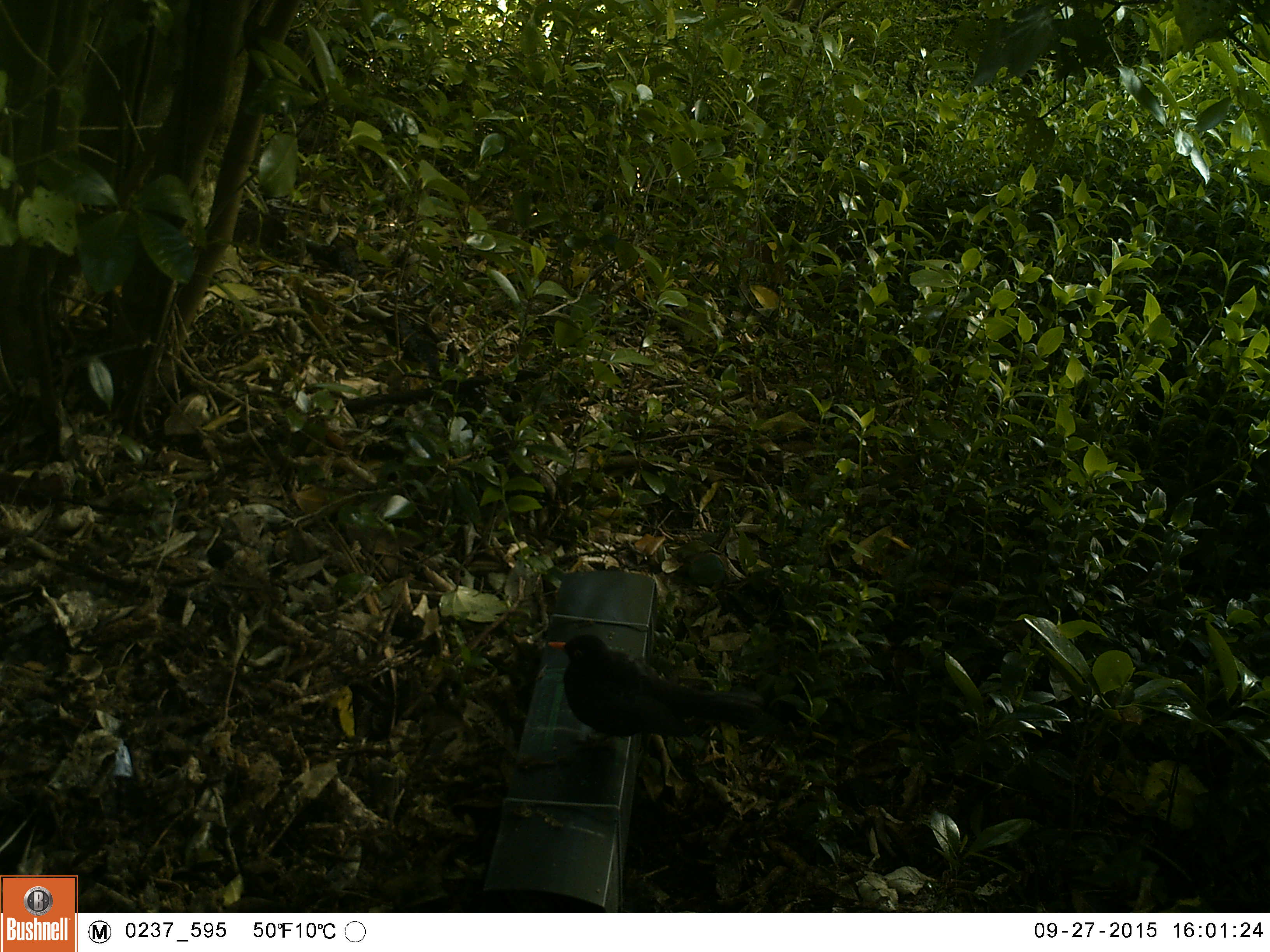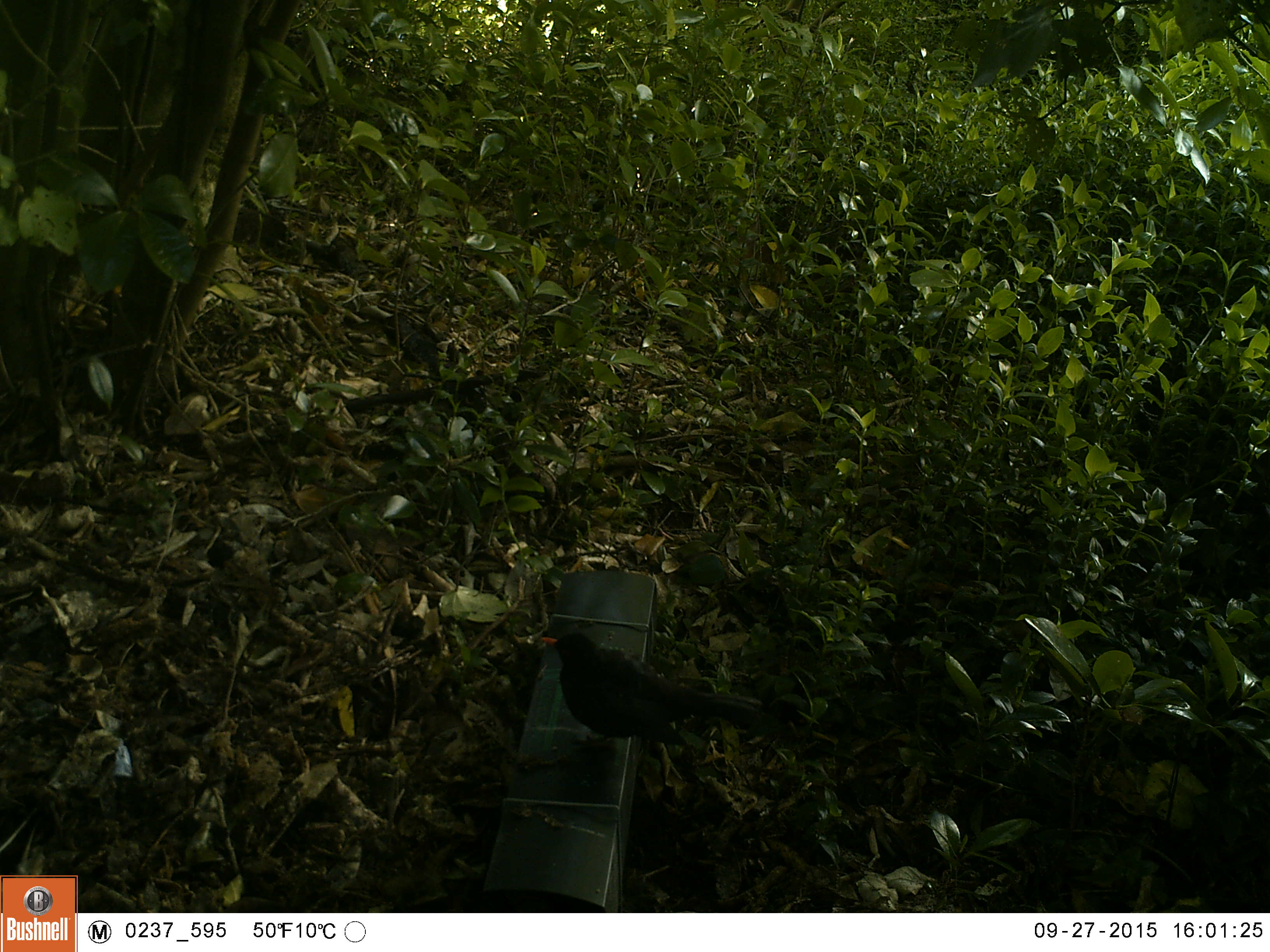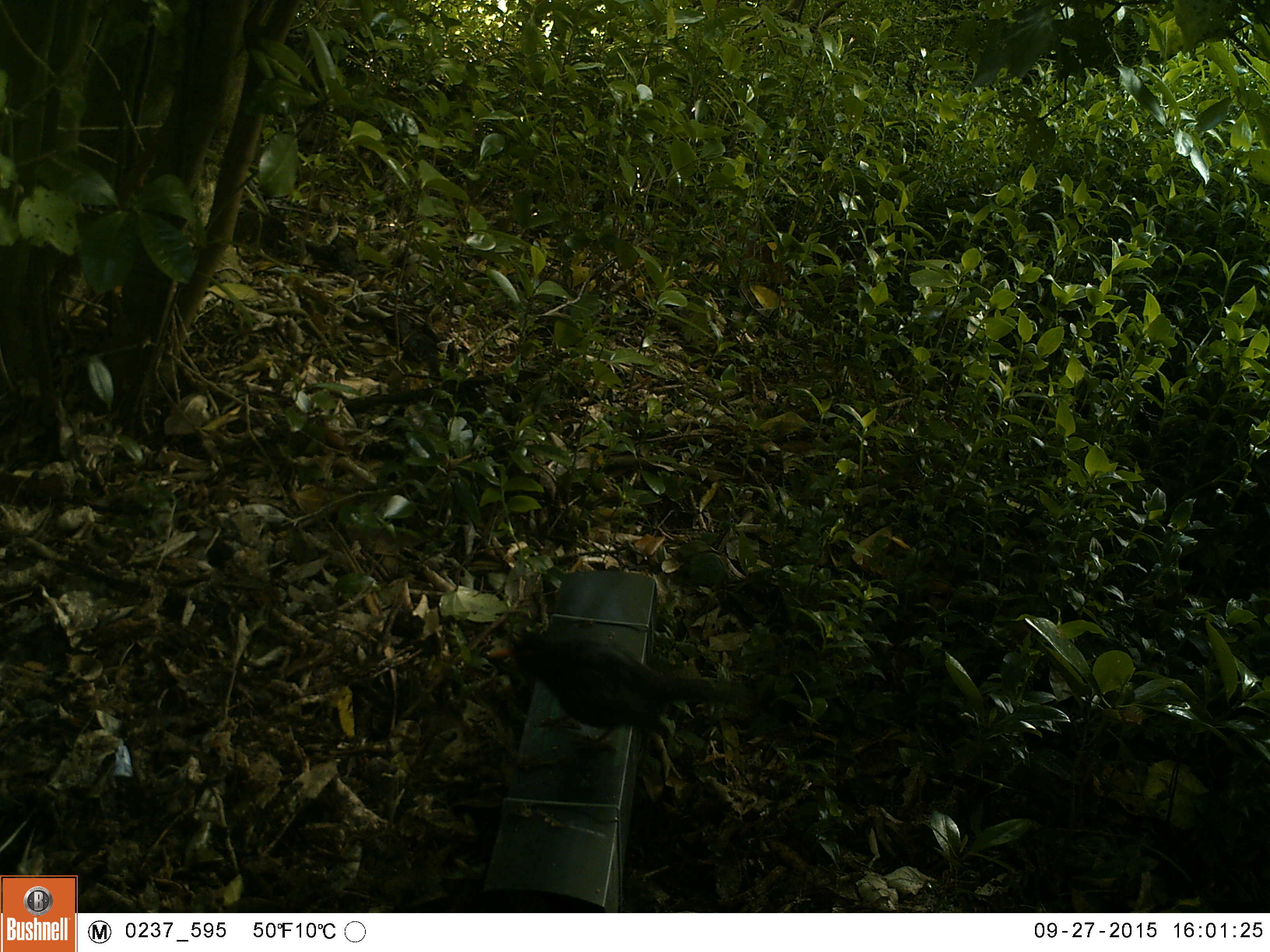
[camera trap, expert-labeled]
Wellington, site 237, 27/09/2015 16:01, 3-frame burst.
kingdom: Animalia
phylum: Chordata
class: Aves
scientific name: Aves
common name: bird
Bird (Aves).